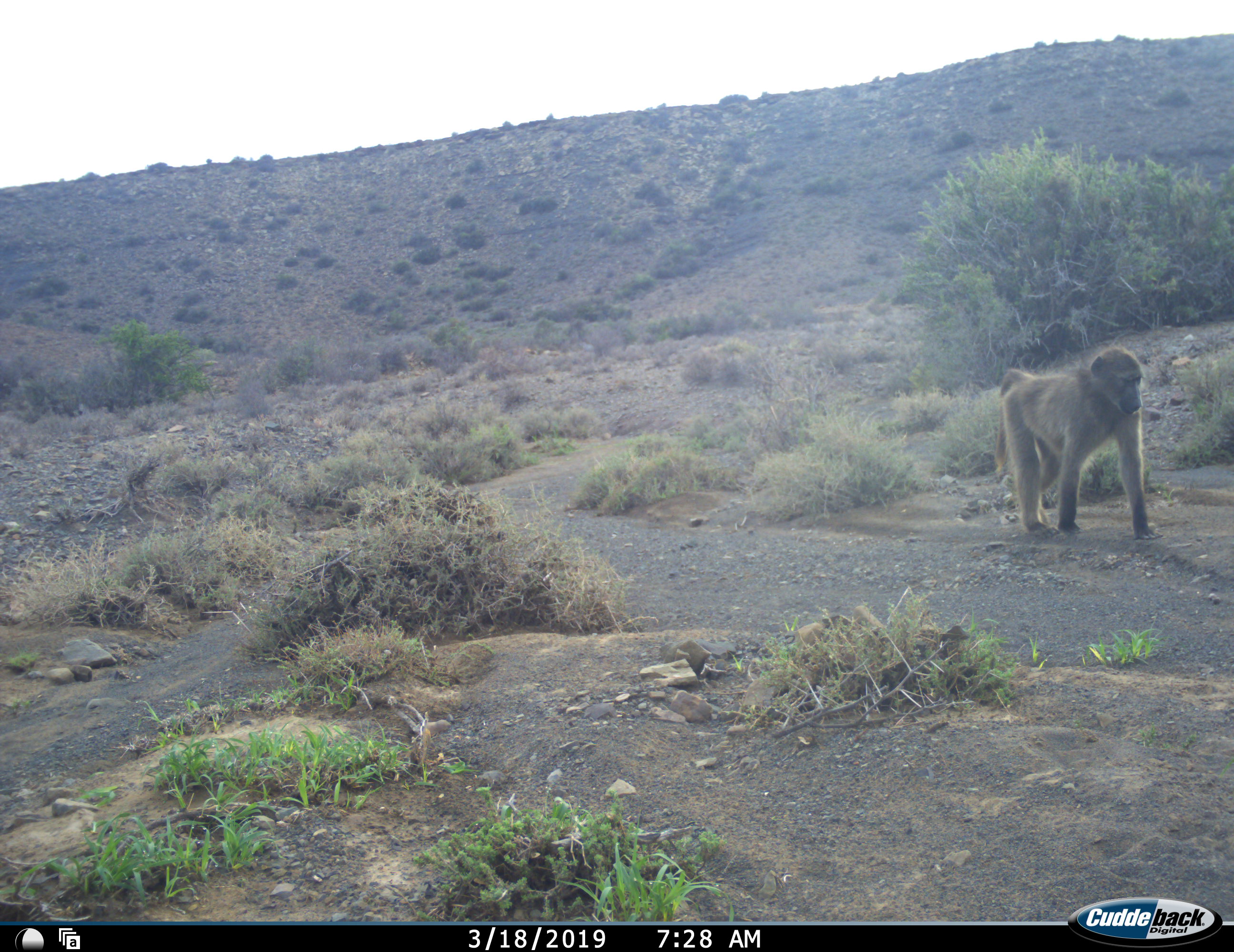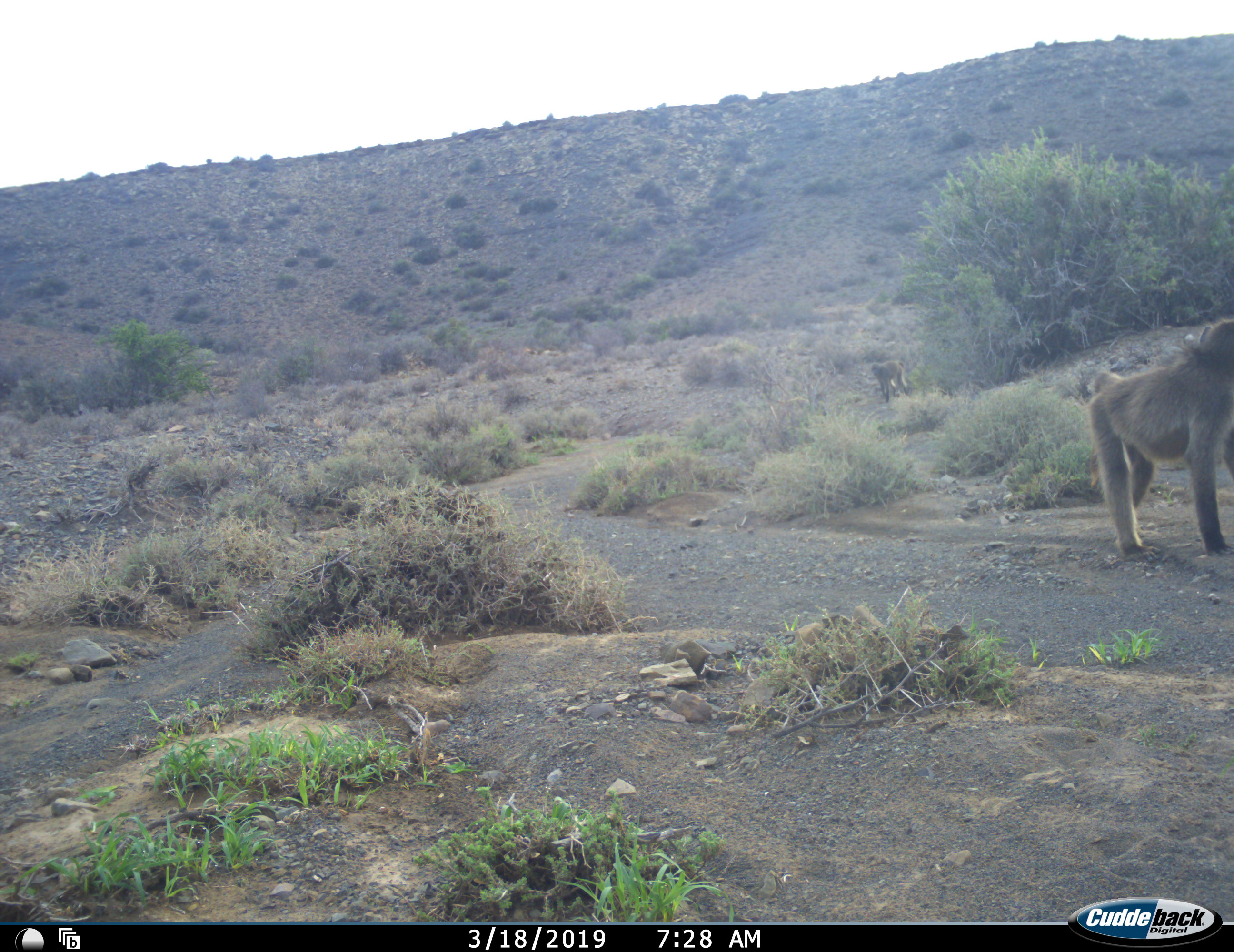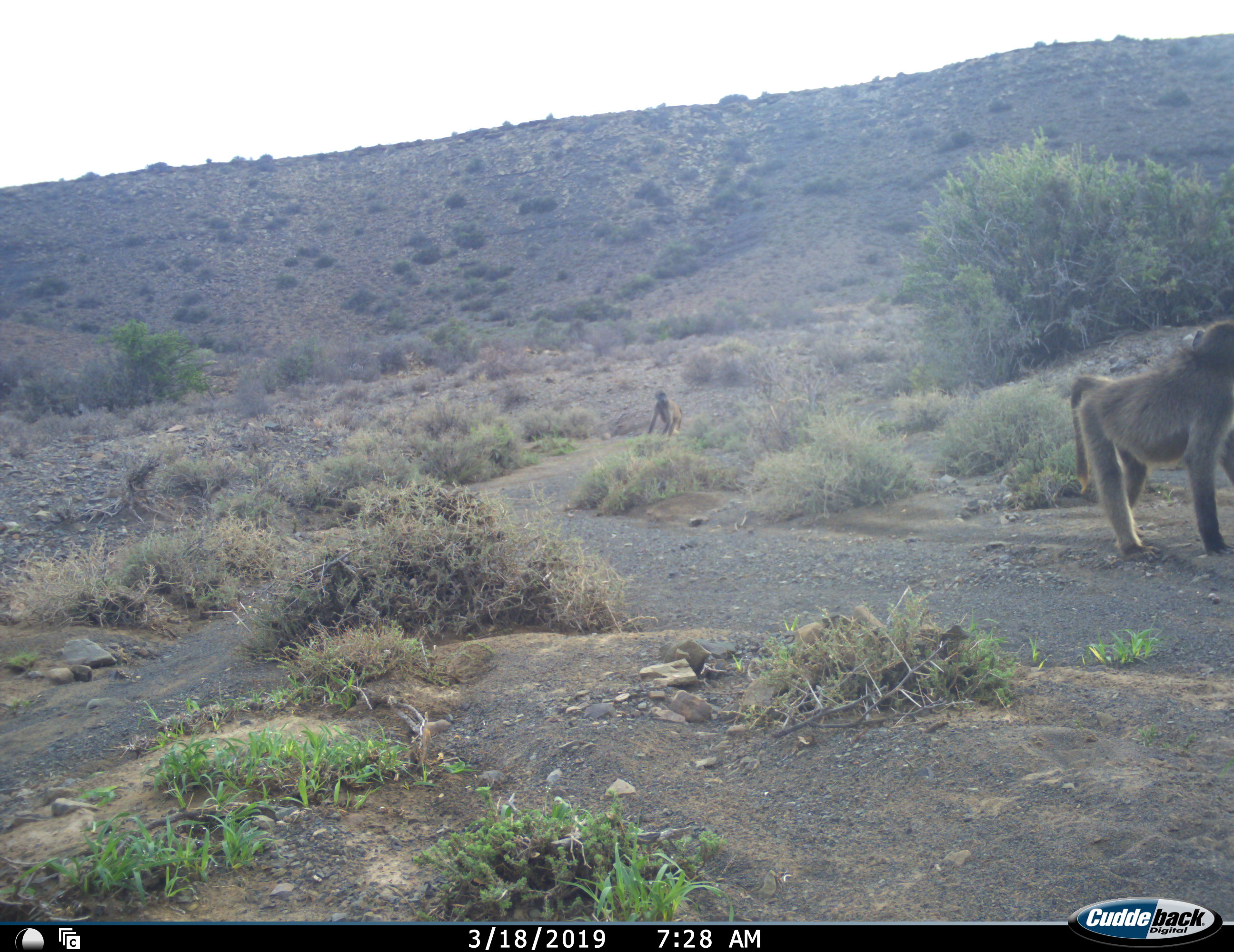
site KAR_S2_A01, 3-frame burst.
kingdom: Animalia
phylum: Chordata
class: Mammalia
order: Primates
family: Cercopithecidae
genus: Papio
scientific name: Papio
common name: baboon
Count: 2.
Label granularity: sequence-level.